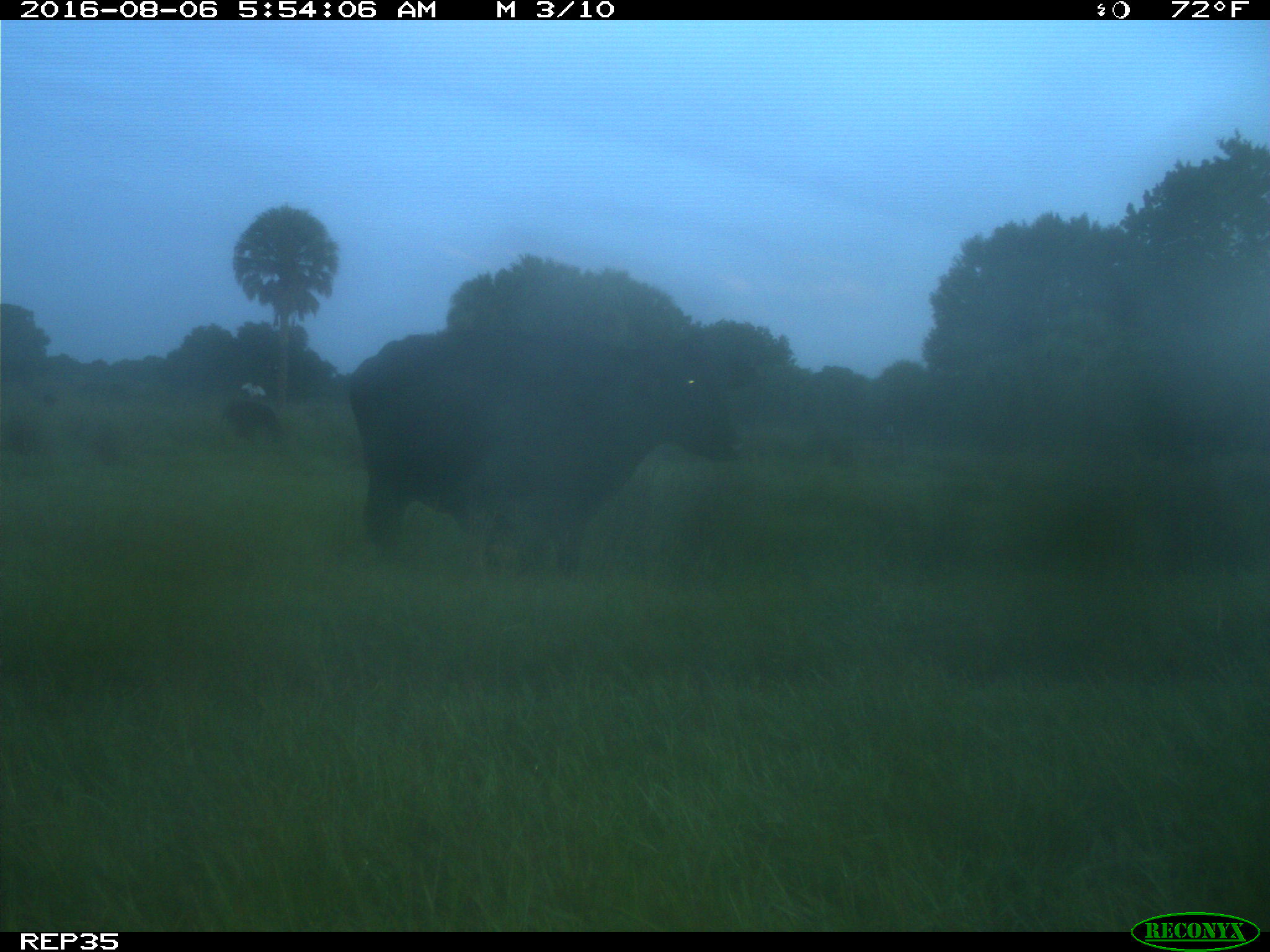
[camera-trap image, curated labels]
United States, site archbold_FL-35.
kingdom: Animalia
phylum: Chordata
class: Mammalia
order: Artiodactyla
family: Bovidae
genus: Bos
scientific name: Bos taurus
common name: domestic cow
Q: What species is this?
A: Bos taurus (domestic cow).